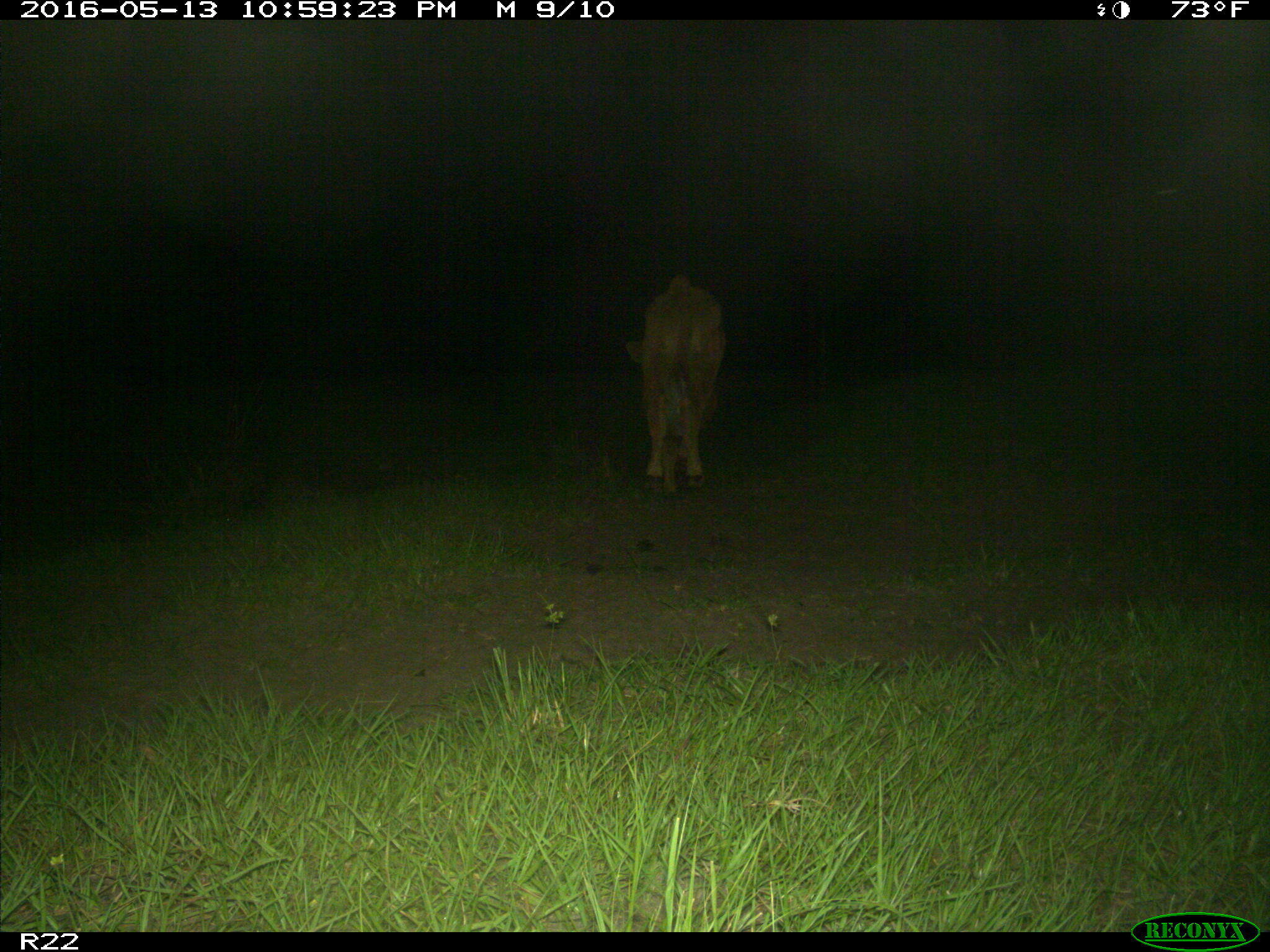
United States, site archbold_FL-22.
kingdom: Animalia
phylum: Chordata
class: Mammalia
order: Artiodactyla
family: Bovidae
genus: Bos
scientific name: Bos taurus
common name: domestic cow